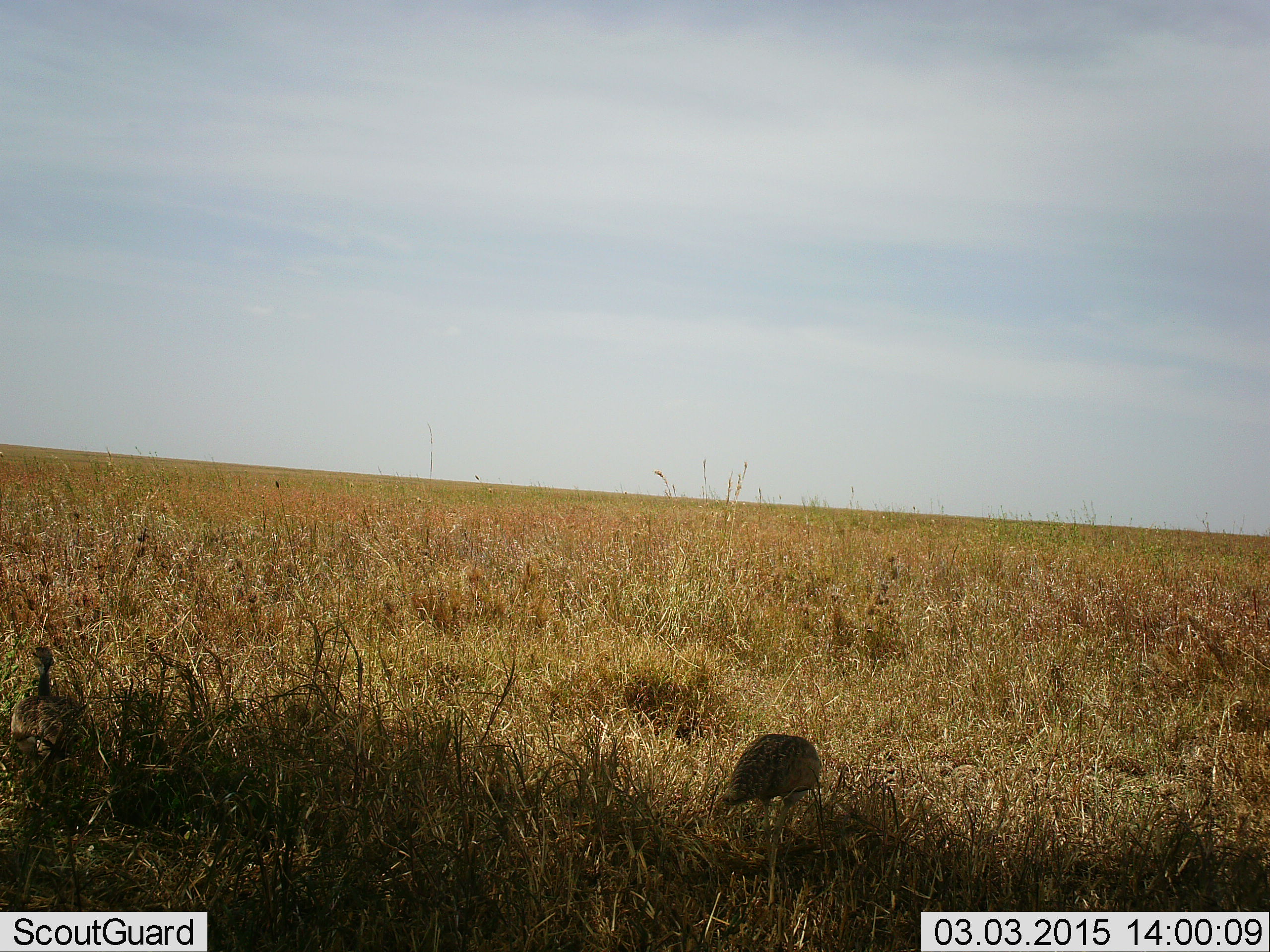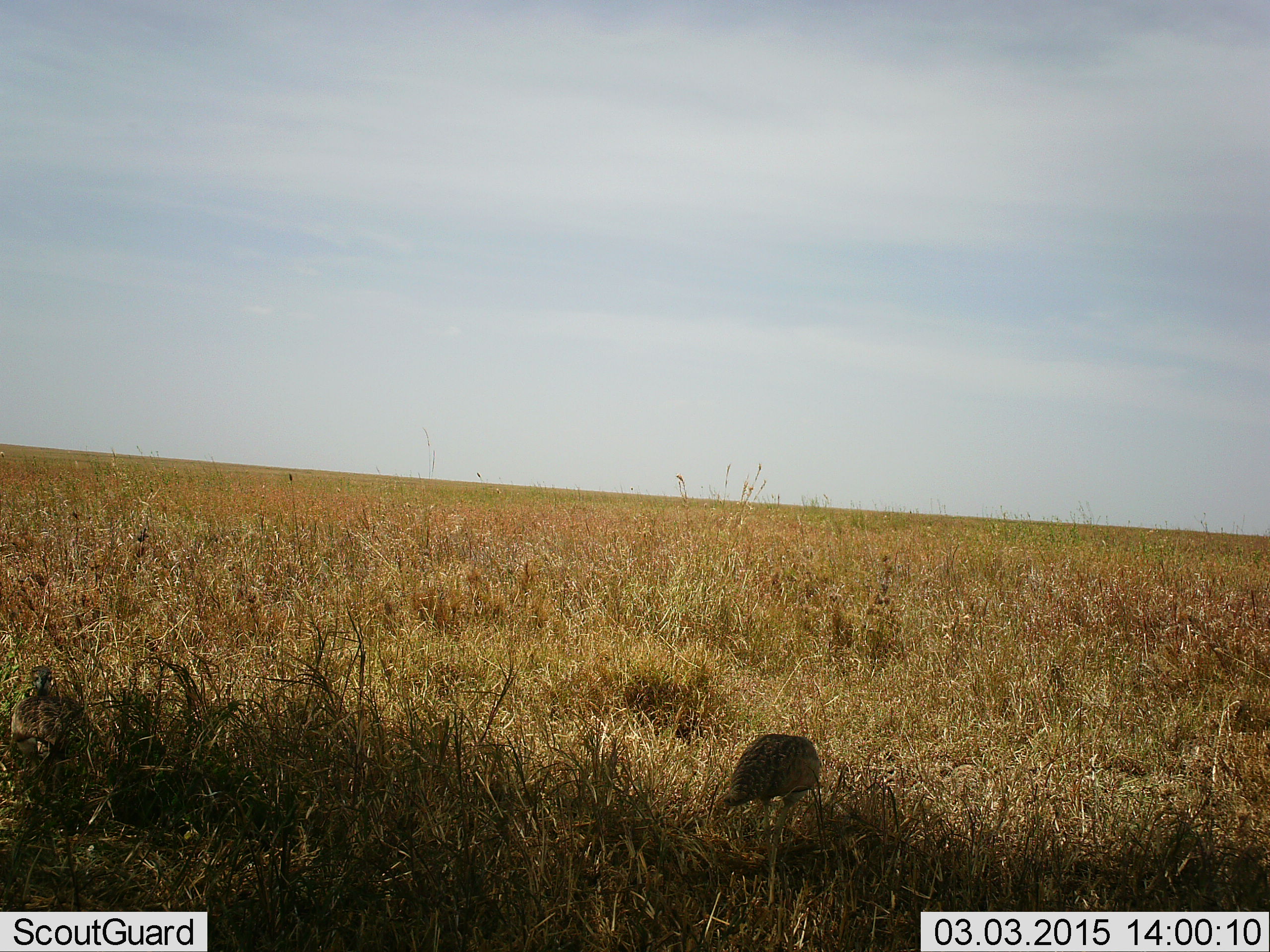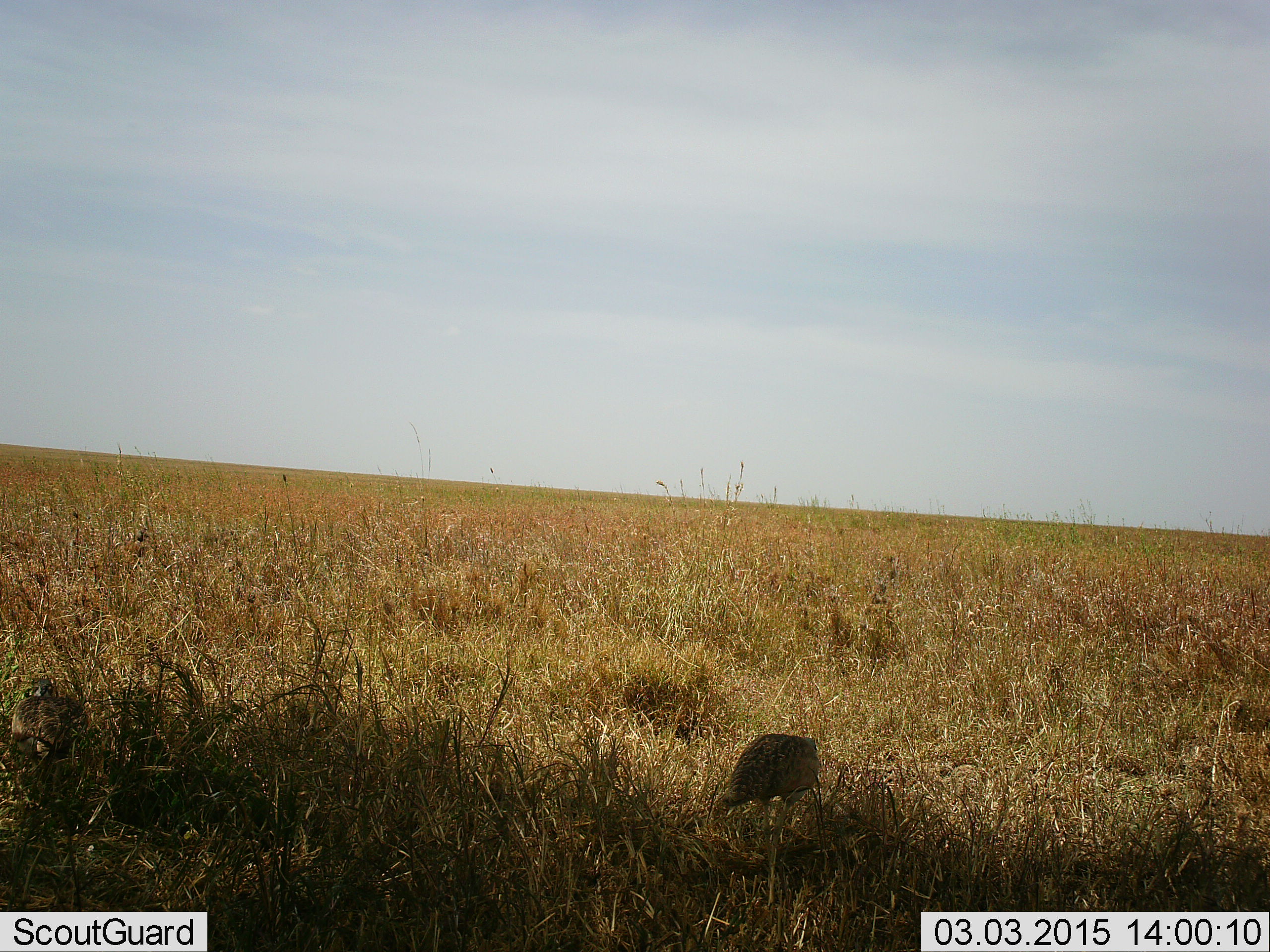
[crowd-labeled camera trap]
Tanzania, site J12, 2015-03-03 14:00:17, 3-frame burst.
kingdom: Animalia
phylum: Chordata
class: Aves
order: Galliformes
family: Numididae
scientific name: Numididae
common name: guinea fowl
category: guineafowl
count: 1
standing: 45%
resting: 0%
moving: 9%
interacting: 0%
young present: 9%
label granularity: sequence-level